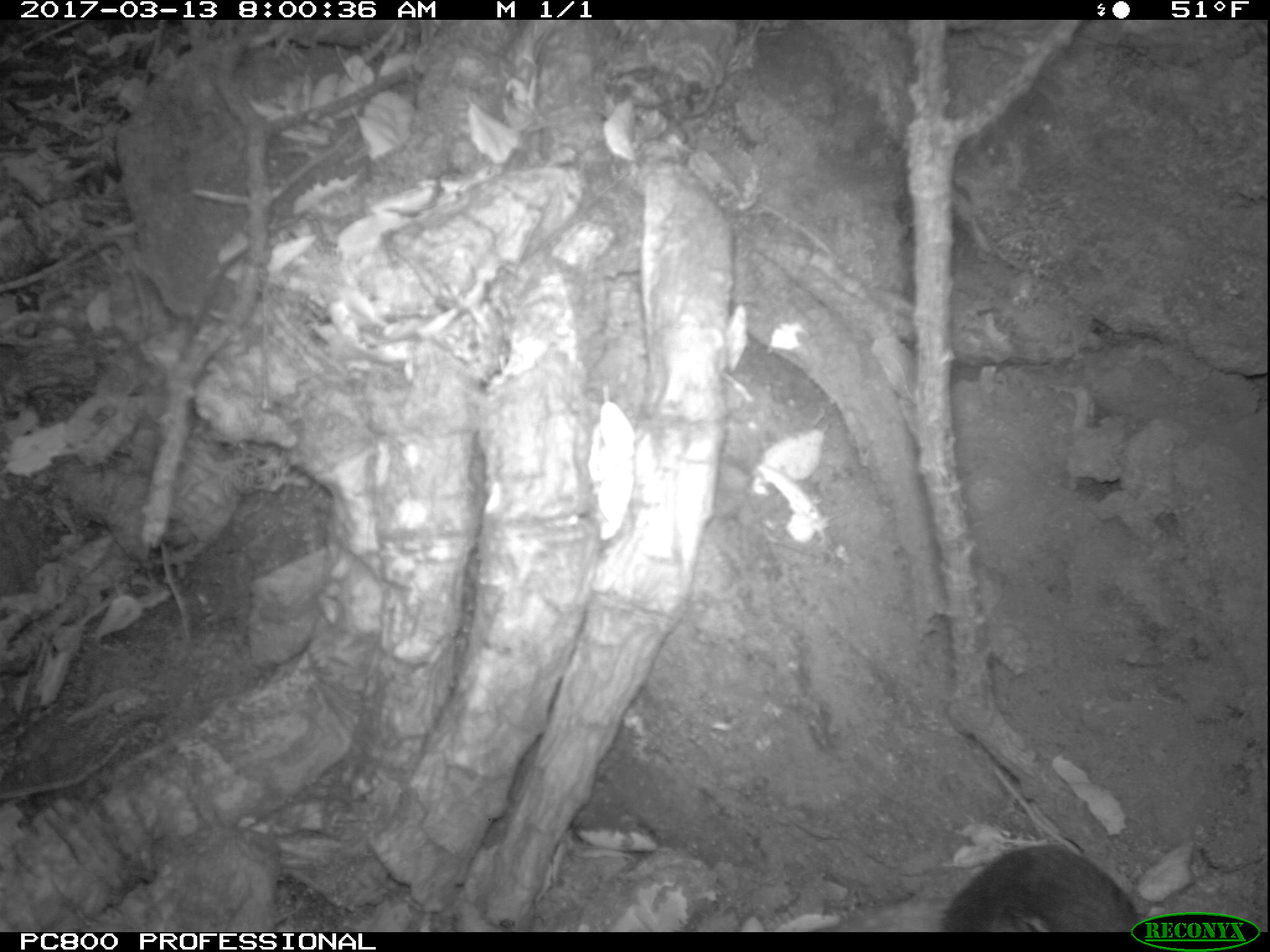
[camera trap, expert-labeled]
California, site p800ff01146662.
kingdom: Animalia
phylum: Chordata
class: Mammalia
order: Rodentia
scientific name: Rodentia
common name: rodent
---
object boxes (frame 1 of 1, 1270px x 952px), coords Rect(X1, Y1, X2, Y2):
rodent: Rect(939, 842, 1142, 931)